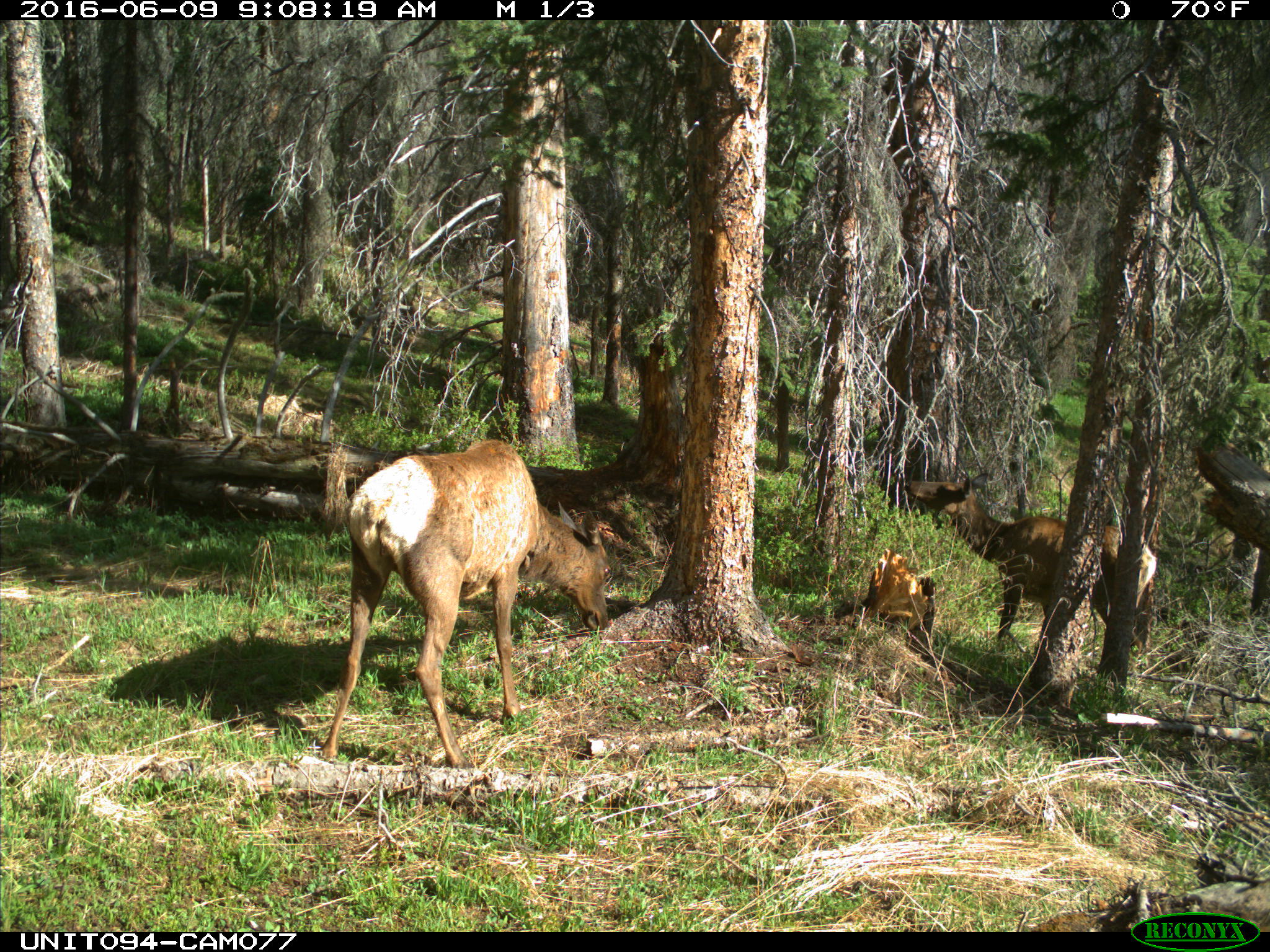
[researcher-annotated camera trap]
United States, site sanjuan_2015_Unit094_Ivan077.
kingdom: Animalia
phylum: Chordata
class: Mammalia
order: Artiodactyla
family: Cervidae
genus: Cervus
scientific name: Cervus elaphus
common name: red deer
Cervus elaphus (red deer).